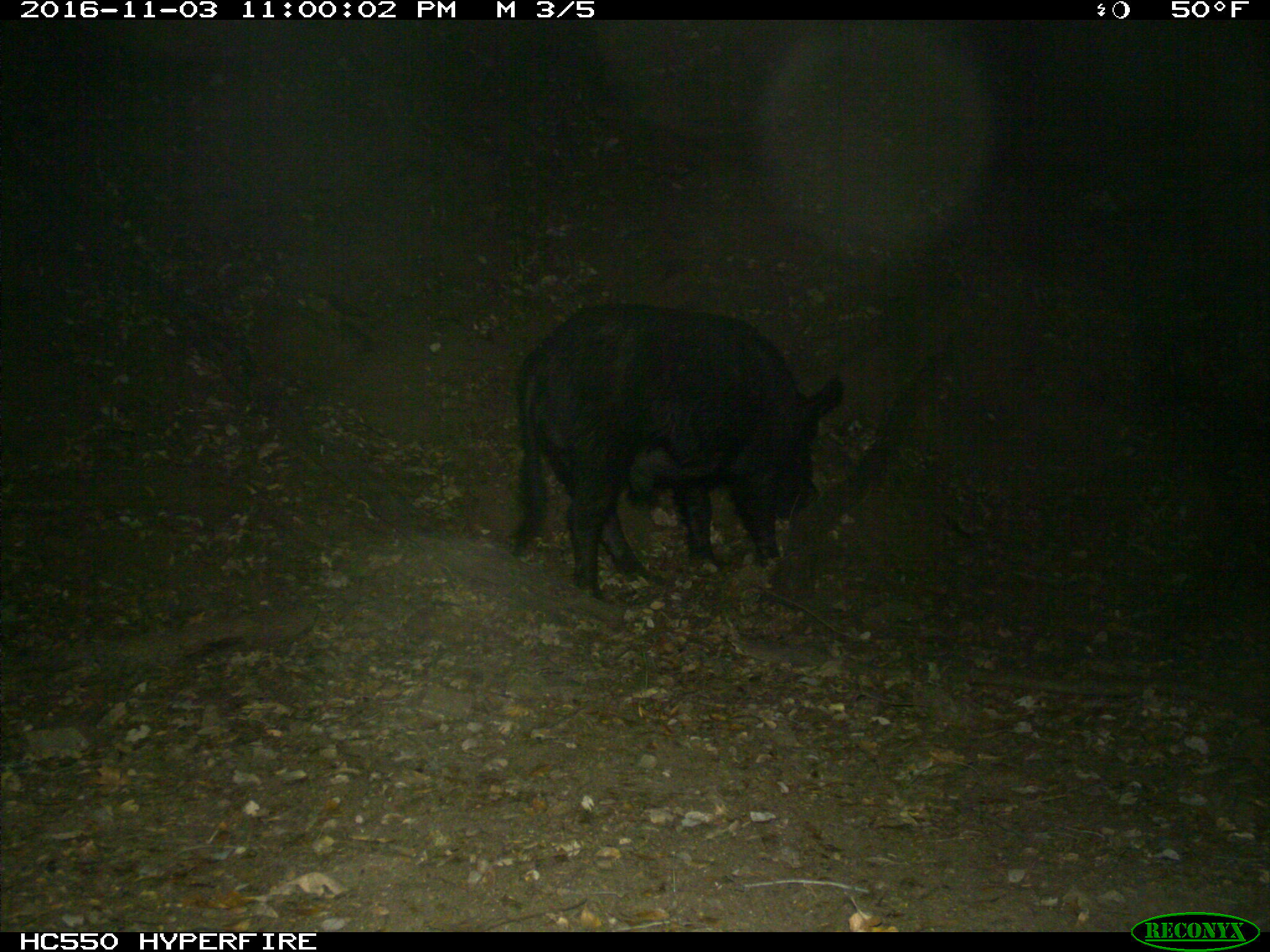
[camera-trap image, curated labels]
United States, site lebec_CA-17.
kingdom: Animalia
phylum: Chordata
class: Mammalia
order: Artiodactyla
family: Suidae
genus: Sus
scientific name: Sus scrofa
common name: wild boar